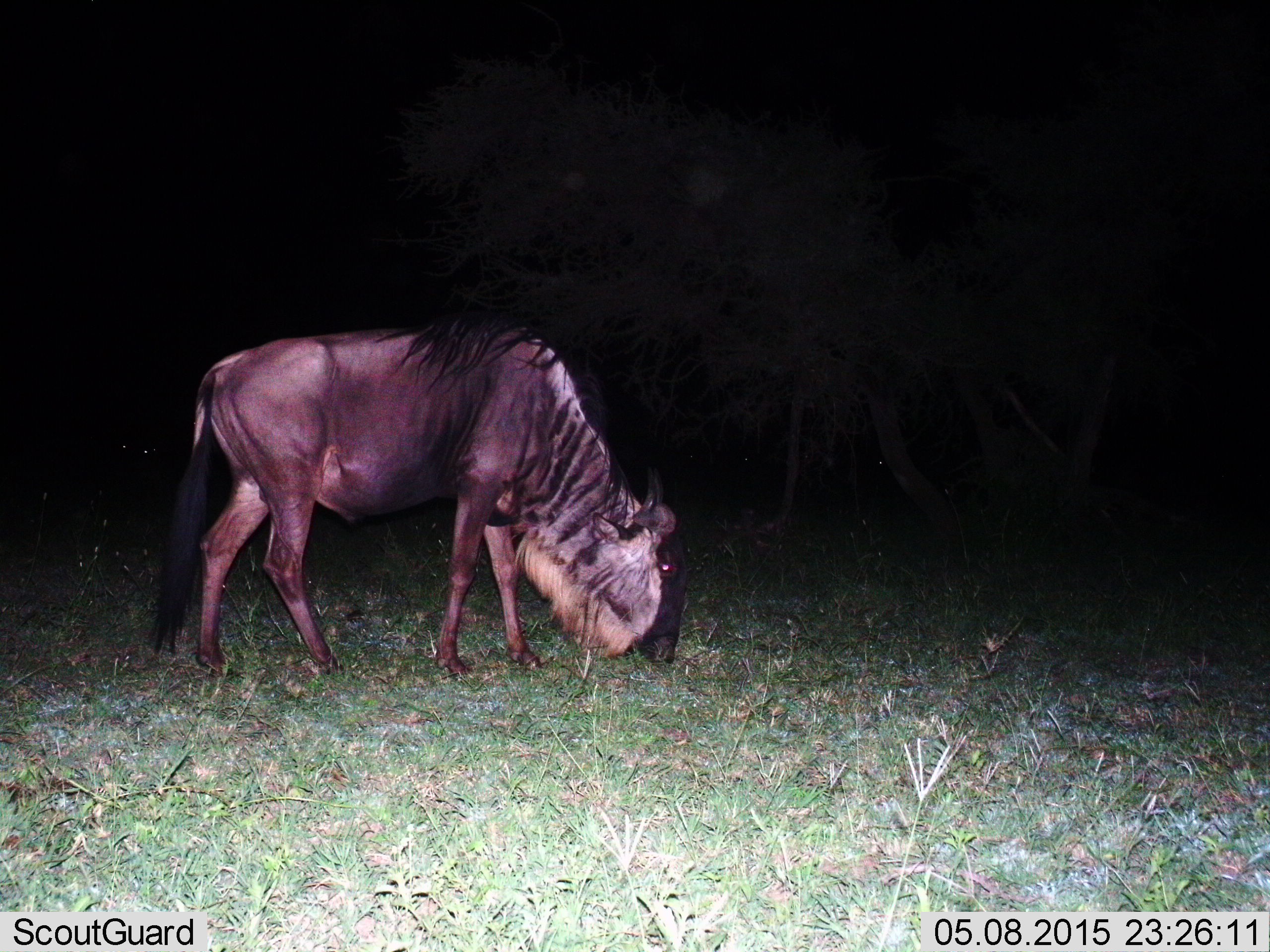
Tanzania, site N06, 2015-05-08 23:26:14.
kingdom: Animalia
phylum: Chordata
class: Mammalia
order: Artiodactyla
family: Bovidae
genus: Connochaetes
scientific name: Connochaetes taurinus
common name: blue wildebeest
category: wildebeest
Wildebeest (blue wildebeest) (Connochaetes taurinus), count 1. Behavior (volunteer vote fractions): standing 10%, resting 0%, moving 0%, interacting 0%. Young present (vote fraction): 0%. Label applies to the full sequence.